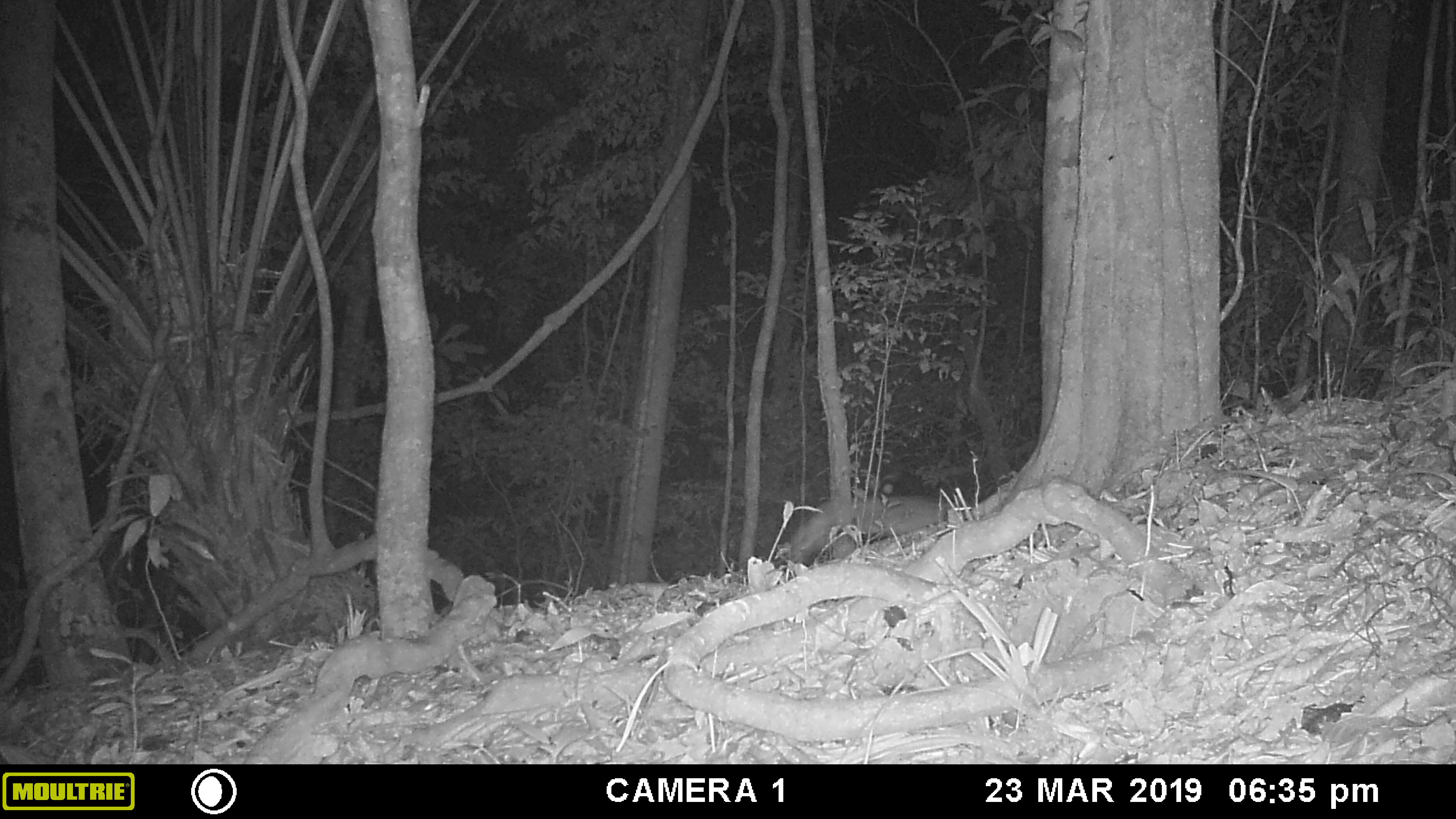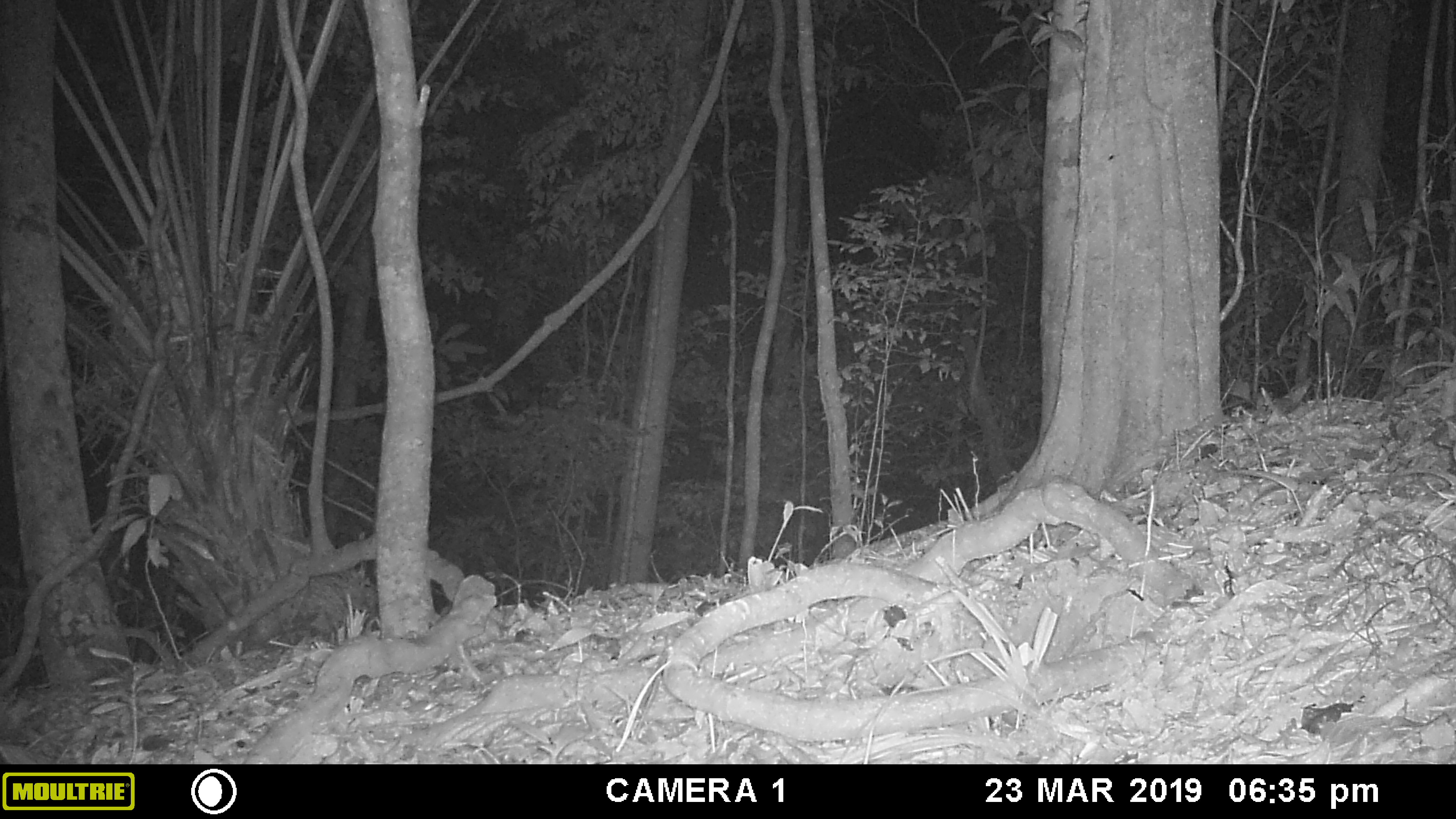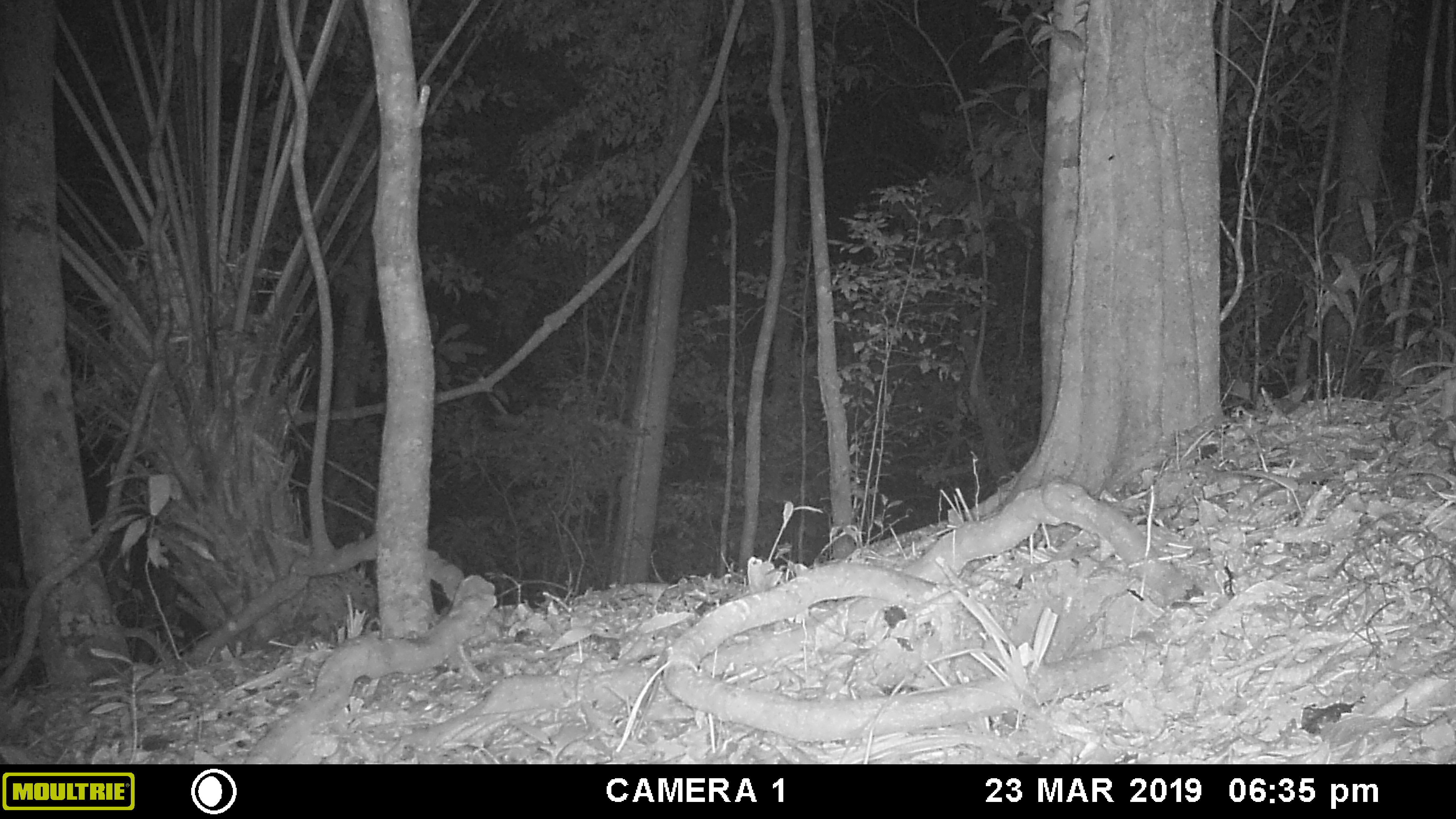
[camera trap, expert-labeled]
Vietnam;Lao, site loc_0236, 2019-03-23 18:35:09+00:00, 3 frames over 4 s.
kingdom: Animalia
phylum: Chordata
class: Mammalia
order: Artiodactyla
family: Cervidae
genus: Muntiacus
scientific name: Muntiacus vuquangensis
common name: large-antlered muntjac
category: large antlered muntjac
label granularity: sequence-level